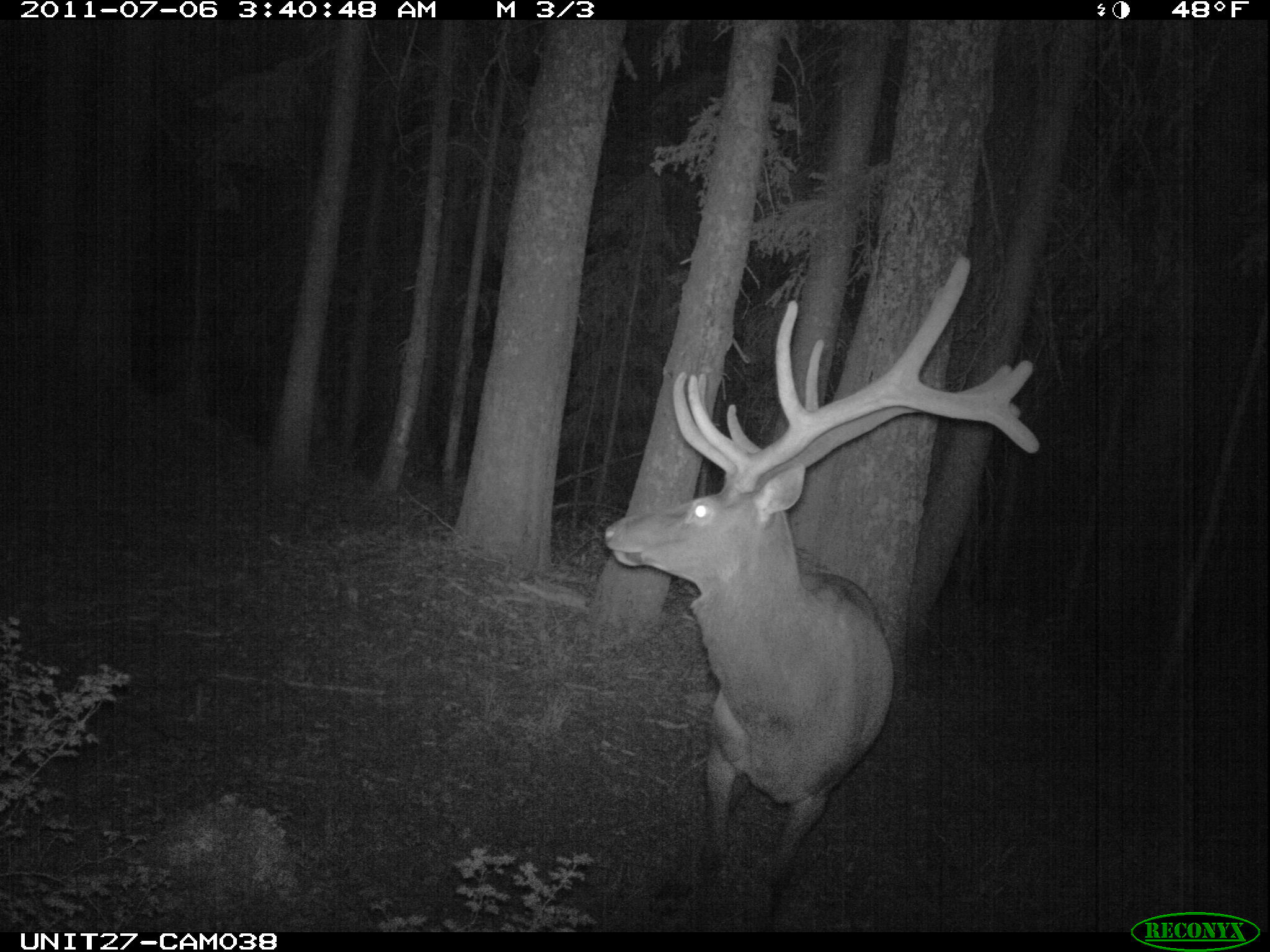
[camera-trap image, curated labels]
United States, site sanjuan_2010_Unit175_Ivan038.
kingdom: Animalia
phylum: Chordata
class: Mammalia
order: Artiodactyla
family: Cervidae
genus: Cervus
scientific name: Cervus elaphus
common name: red deer